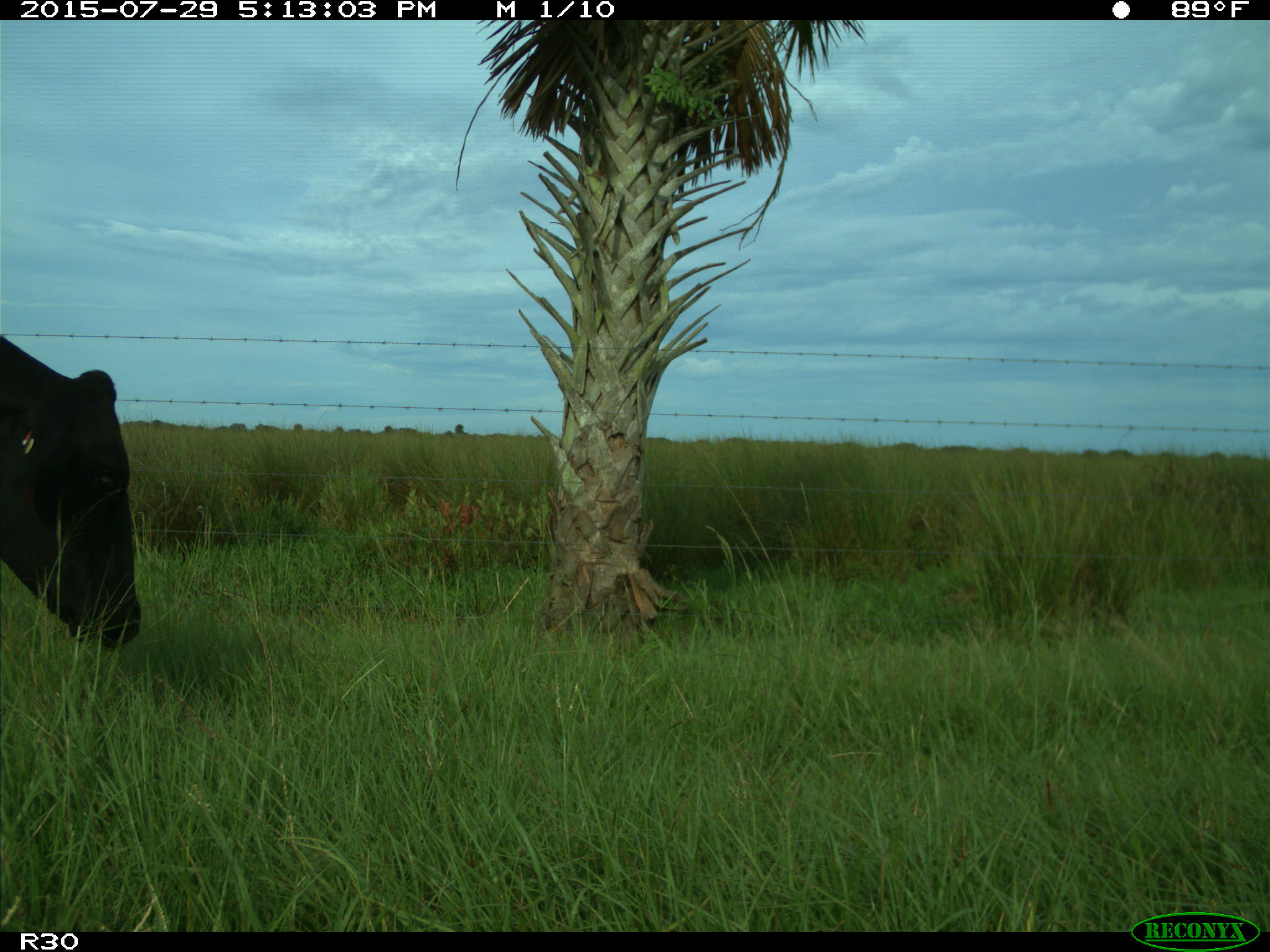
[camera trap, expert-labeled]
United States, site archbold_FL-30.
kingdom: Animalia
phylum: Chordata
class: Mammalia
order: Artiodactyla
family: Bovidae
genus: Bos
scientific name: Bos taurus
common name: domestic cow